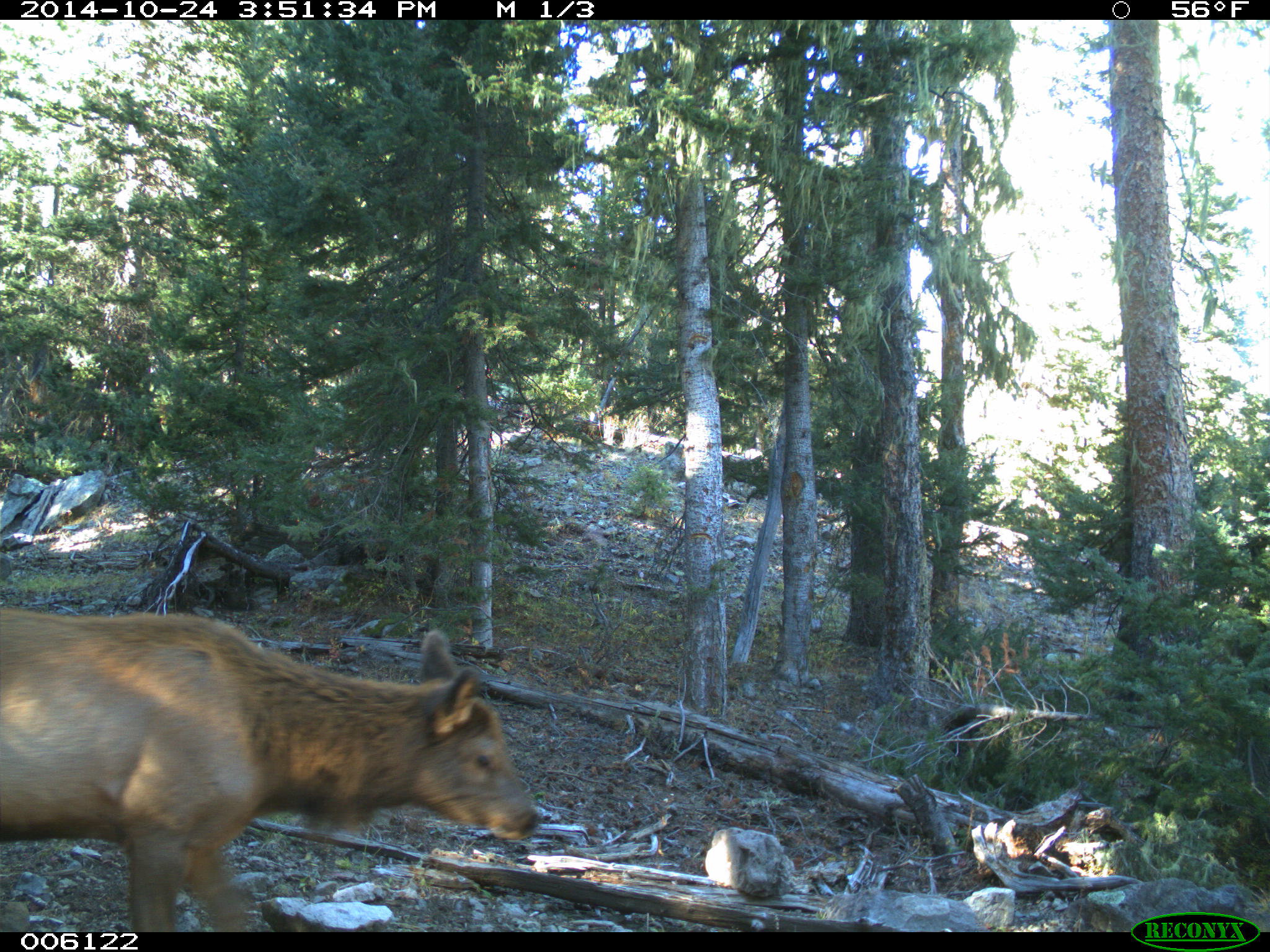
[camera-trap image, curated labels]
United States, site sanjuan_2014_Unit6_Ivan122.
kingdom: Animalia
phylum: Chordata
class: Mammalia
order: Artiodactyla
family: Cervidae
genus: Cervus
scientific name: Cervus elaphus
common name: red deer